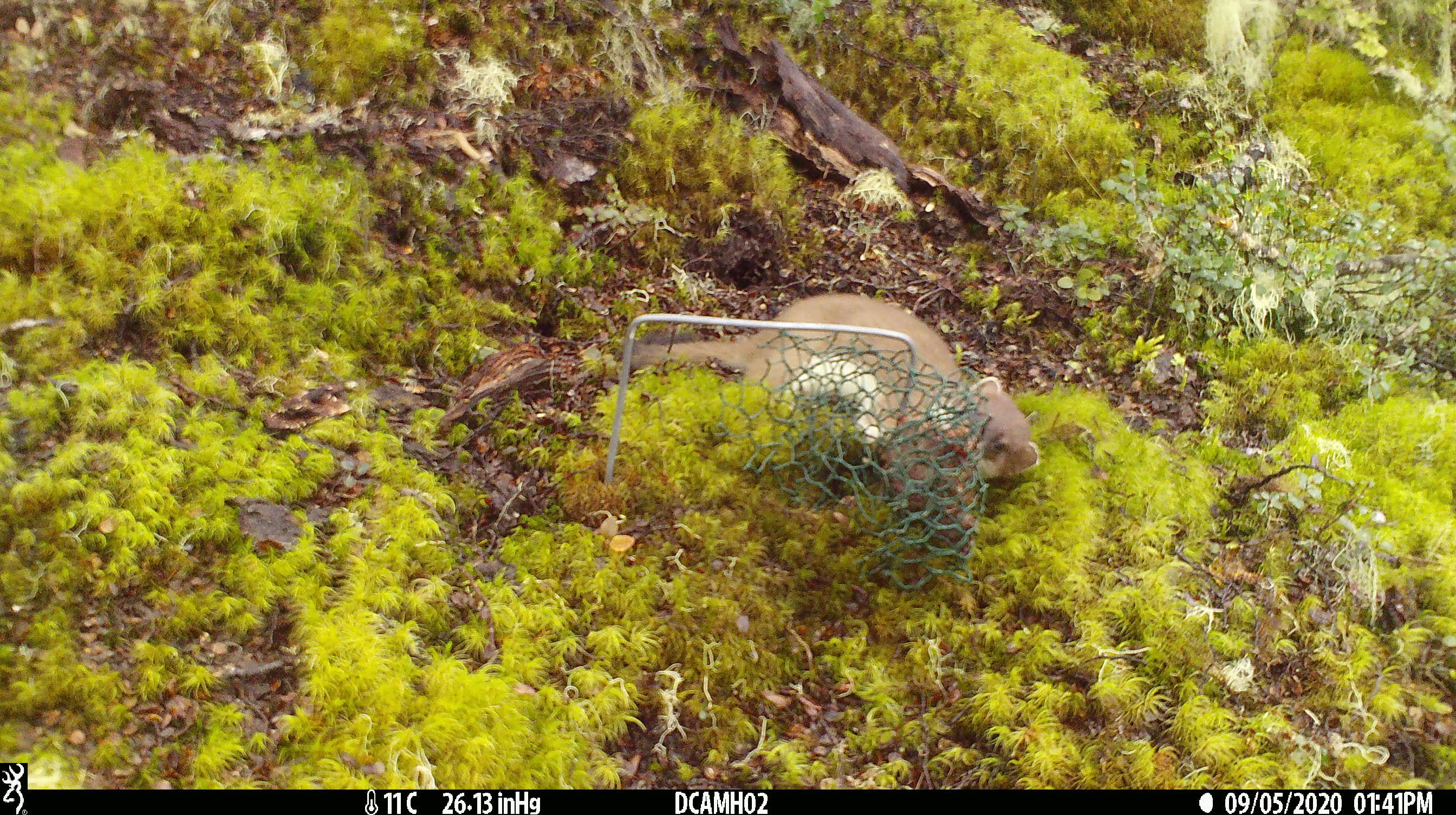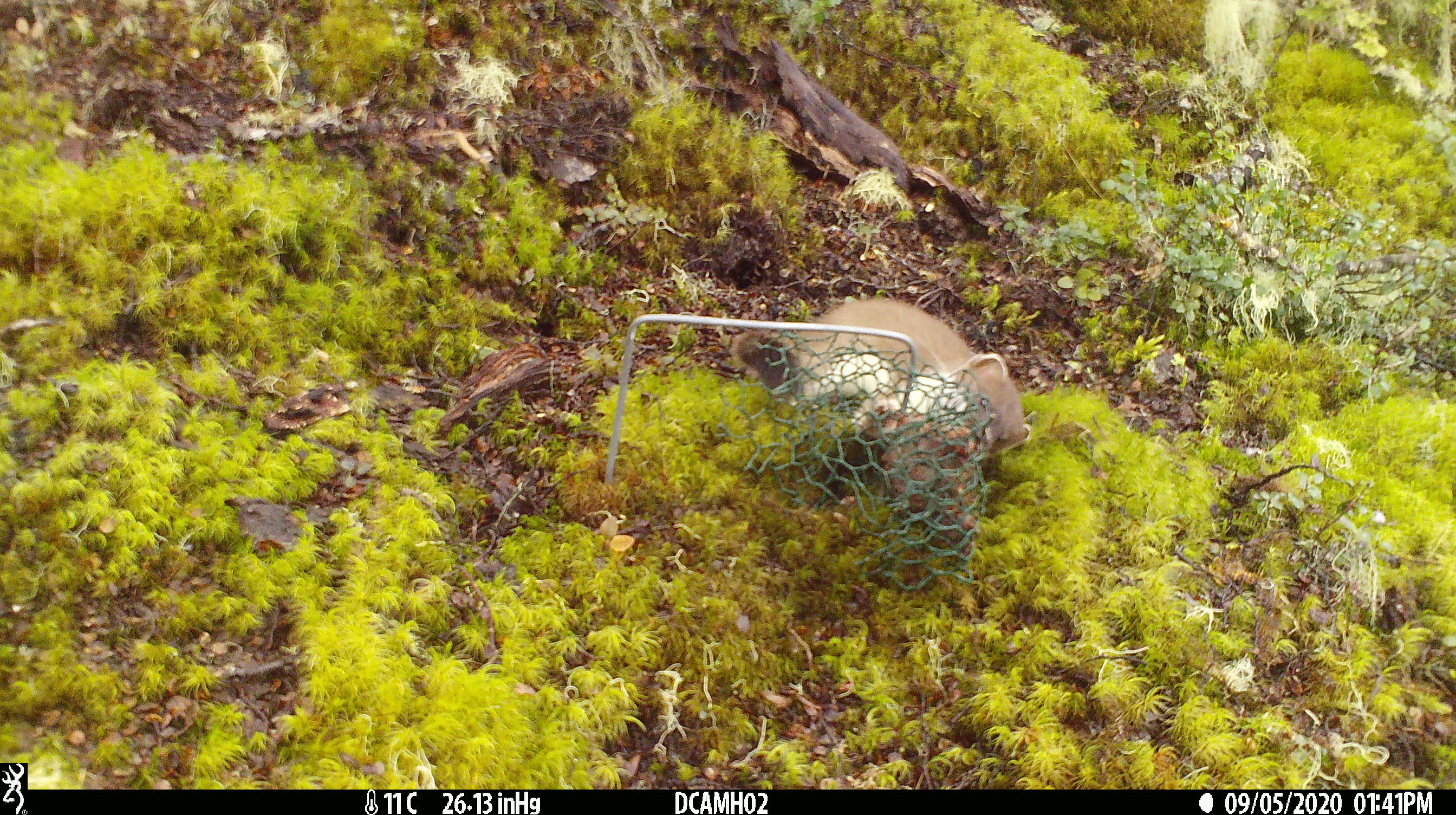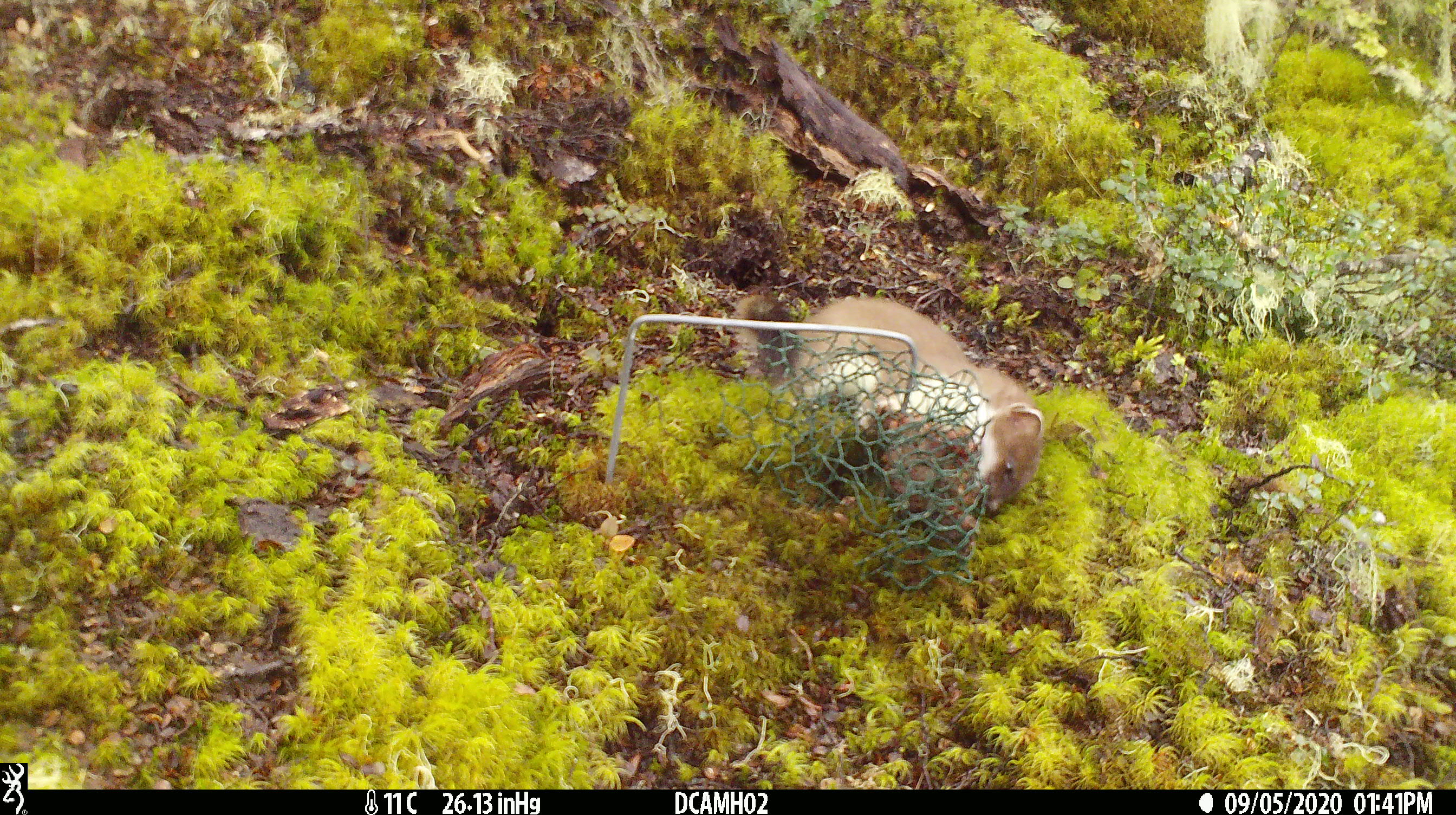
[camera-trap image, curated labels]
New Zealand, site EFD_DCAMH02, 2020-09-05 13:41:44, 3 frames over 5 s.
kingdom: Animalia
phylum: Chordata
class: Mammalia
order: Carnivora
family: Mustelidae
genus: Mustela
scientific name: Mustela erminea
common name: stoat